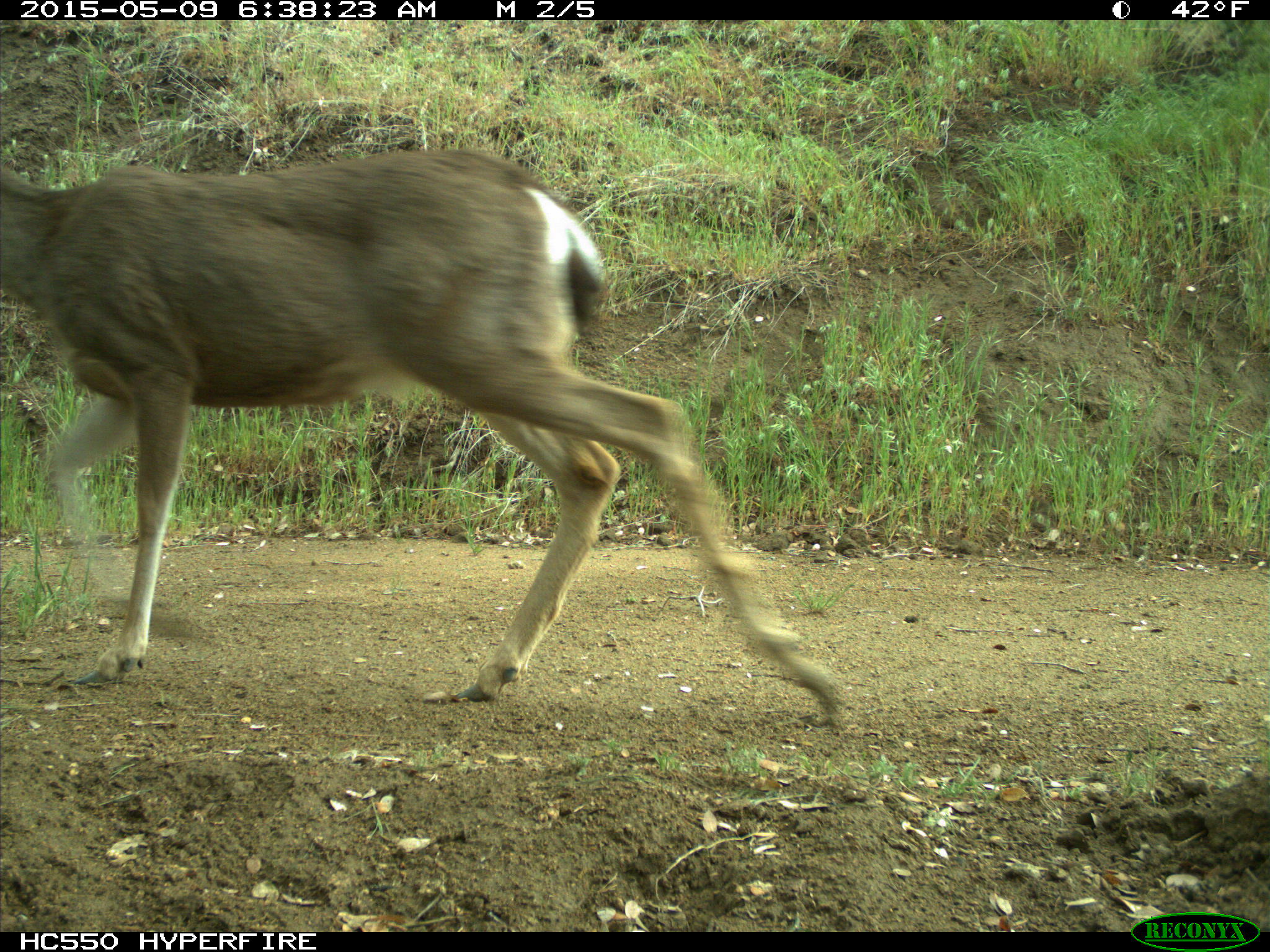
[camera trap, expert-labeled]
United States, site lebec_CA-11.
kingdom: Animalia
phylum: Chordata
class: Mammalia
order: Artiodactyla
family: Cervidae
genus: Odocoileus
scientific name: Odocoileus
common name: deer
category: unidentified deer